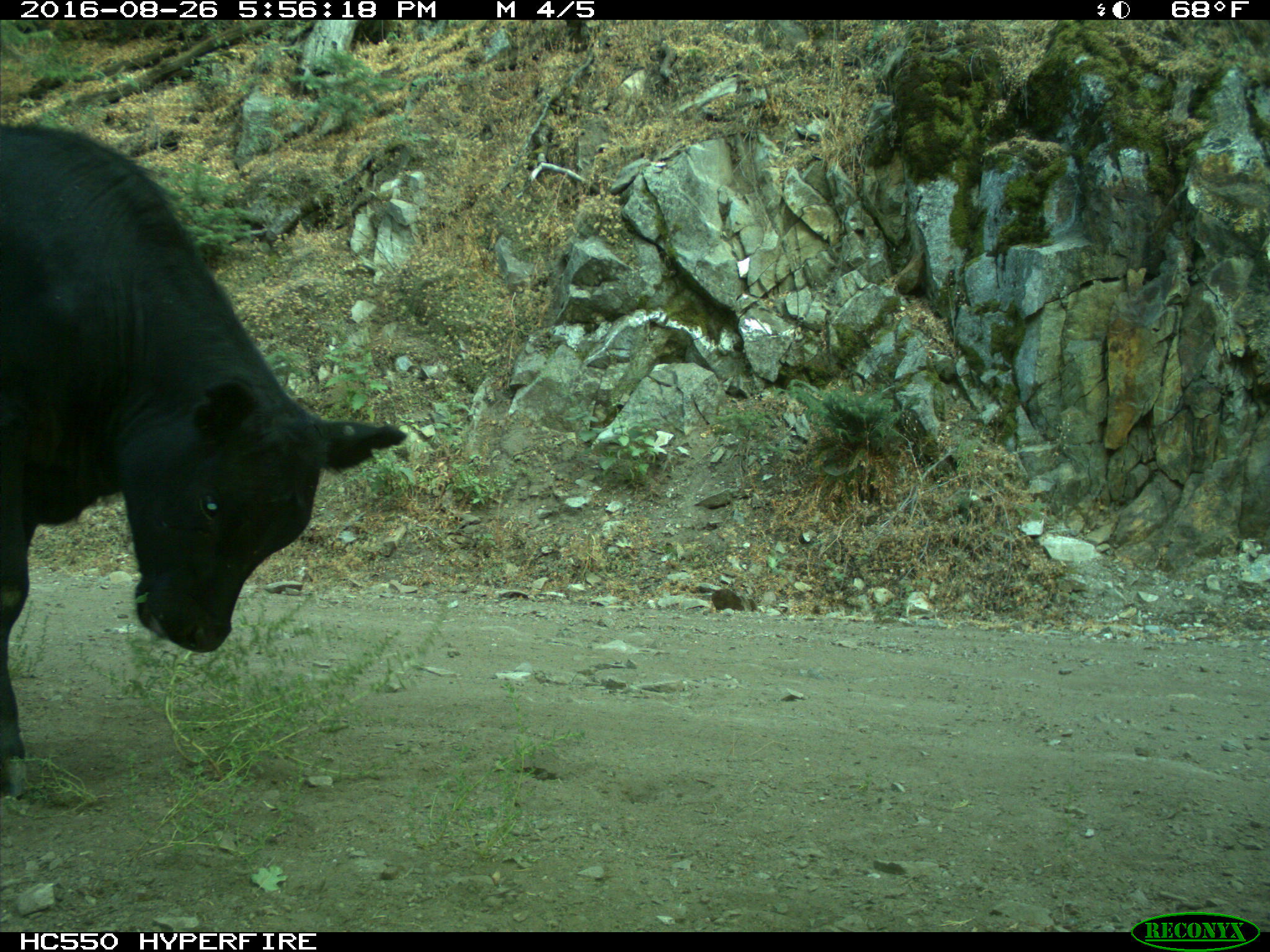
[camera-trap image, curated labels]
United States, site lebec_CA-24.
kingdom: Animalia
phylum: Chordata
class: Mammalia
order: Artiodactyla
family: Bovidae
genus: Bos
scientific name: Bos taurus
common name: domestic cow